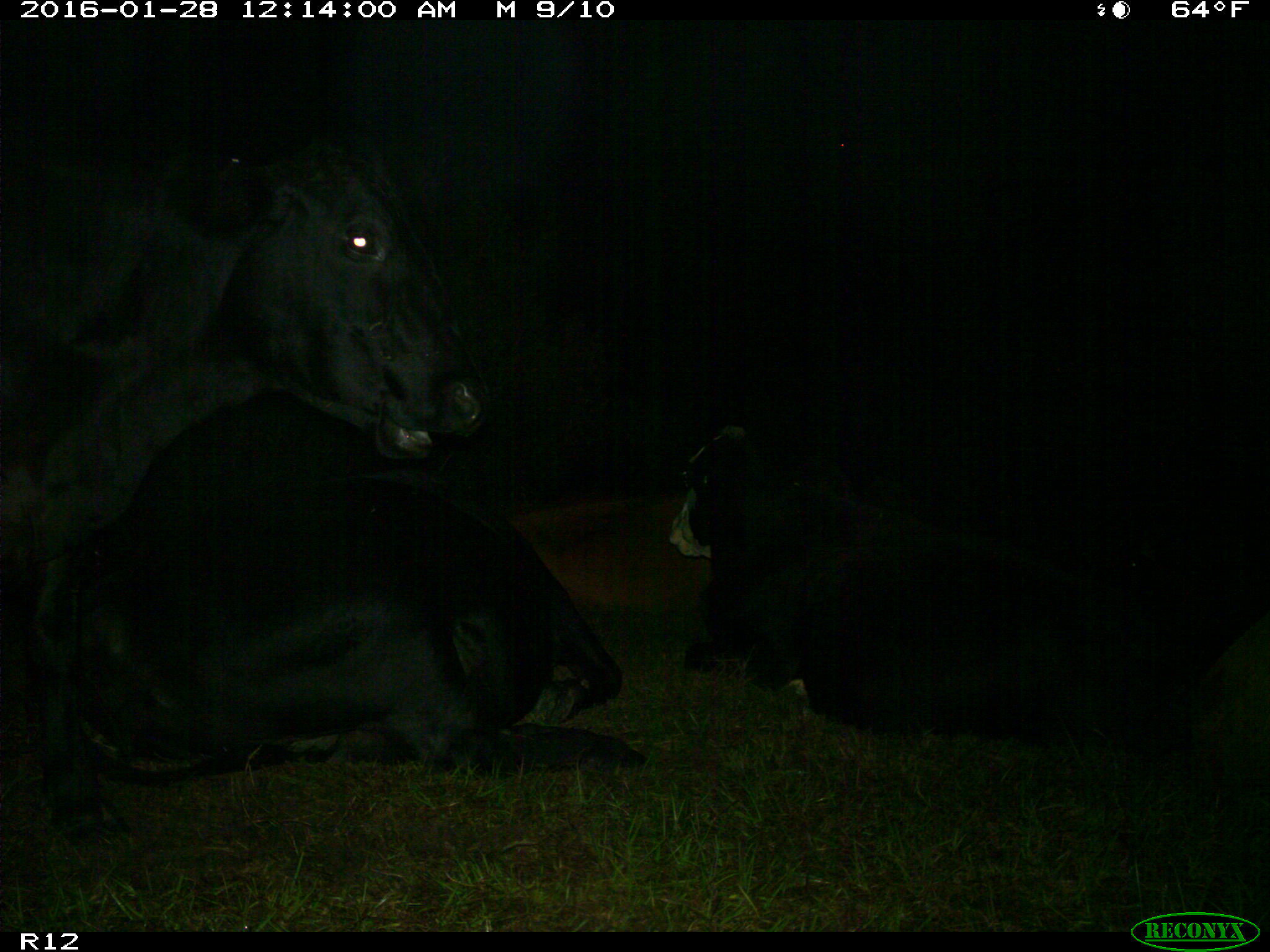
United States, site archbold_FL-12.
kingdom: Animalia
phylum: Chordata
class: Mammalia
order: Artiodactyla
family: Bovidae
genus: Bos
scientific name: Bos taurus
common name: domestic cow